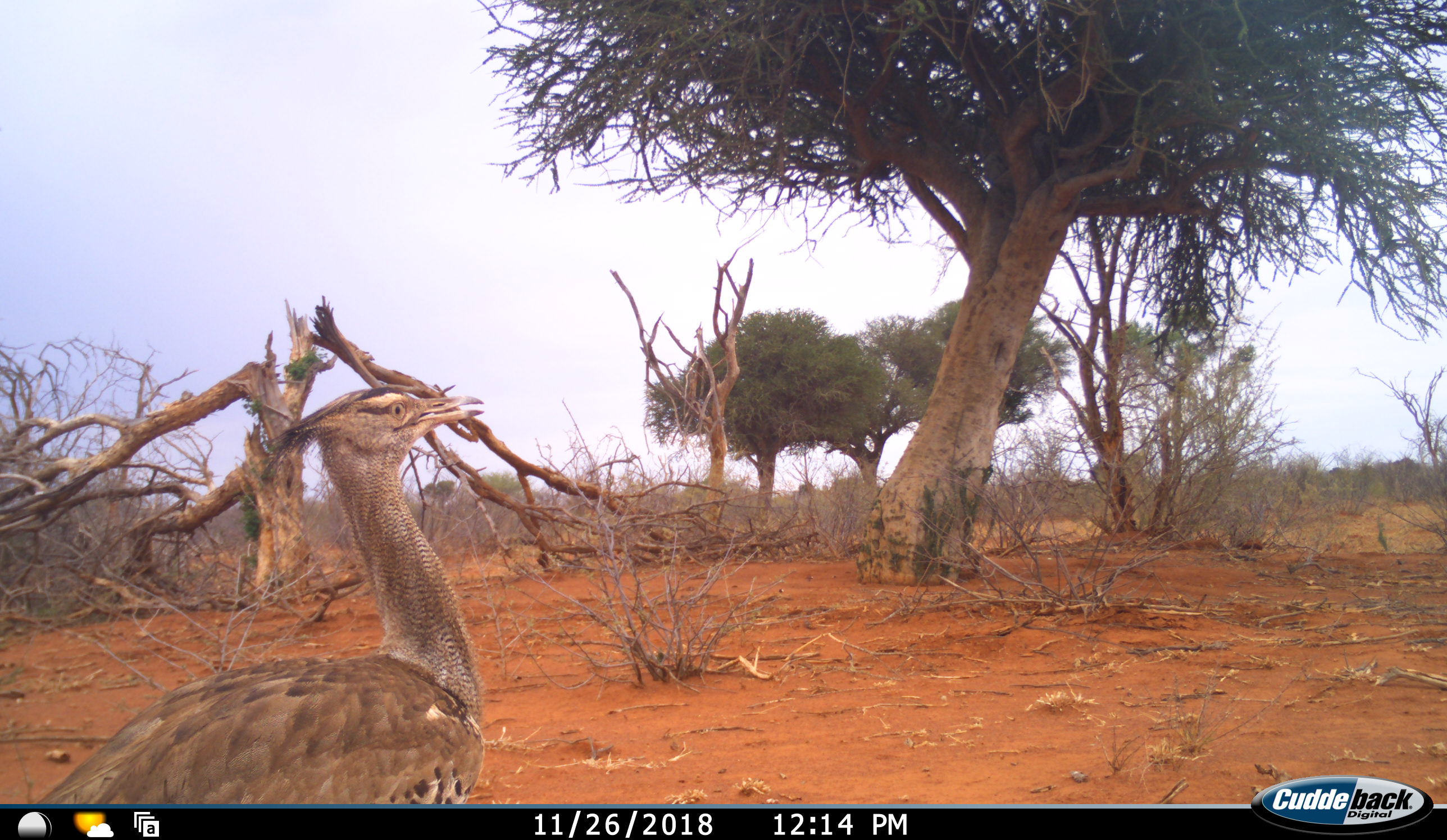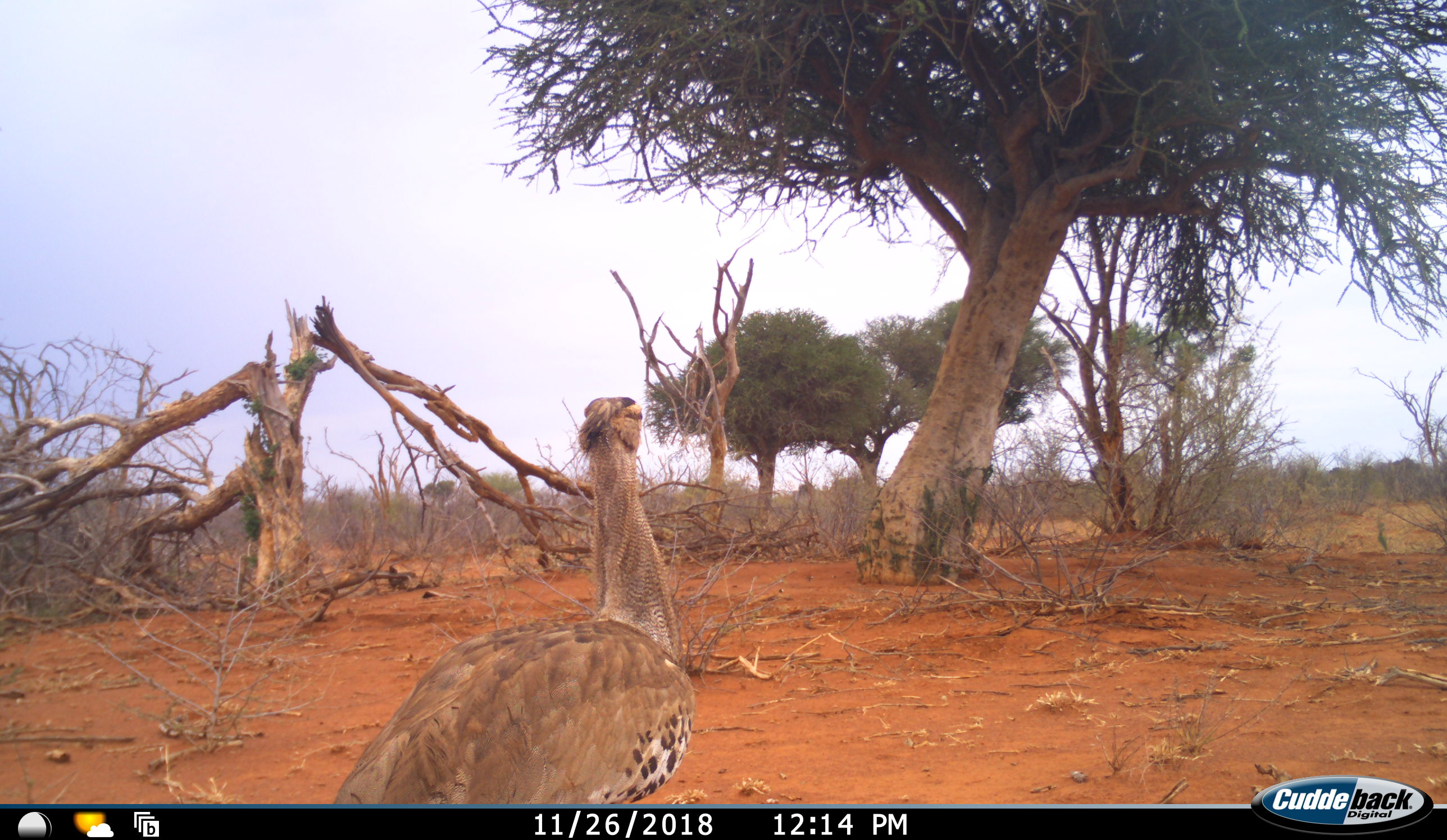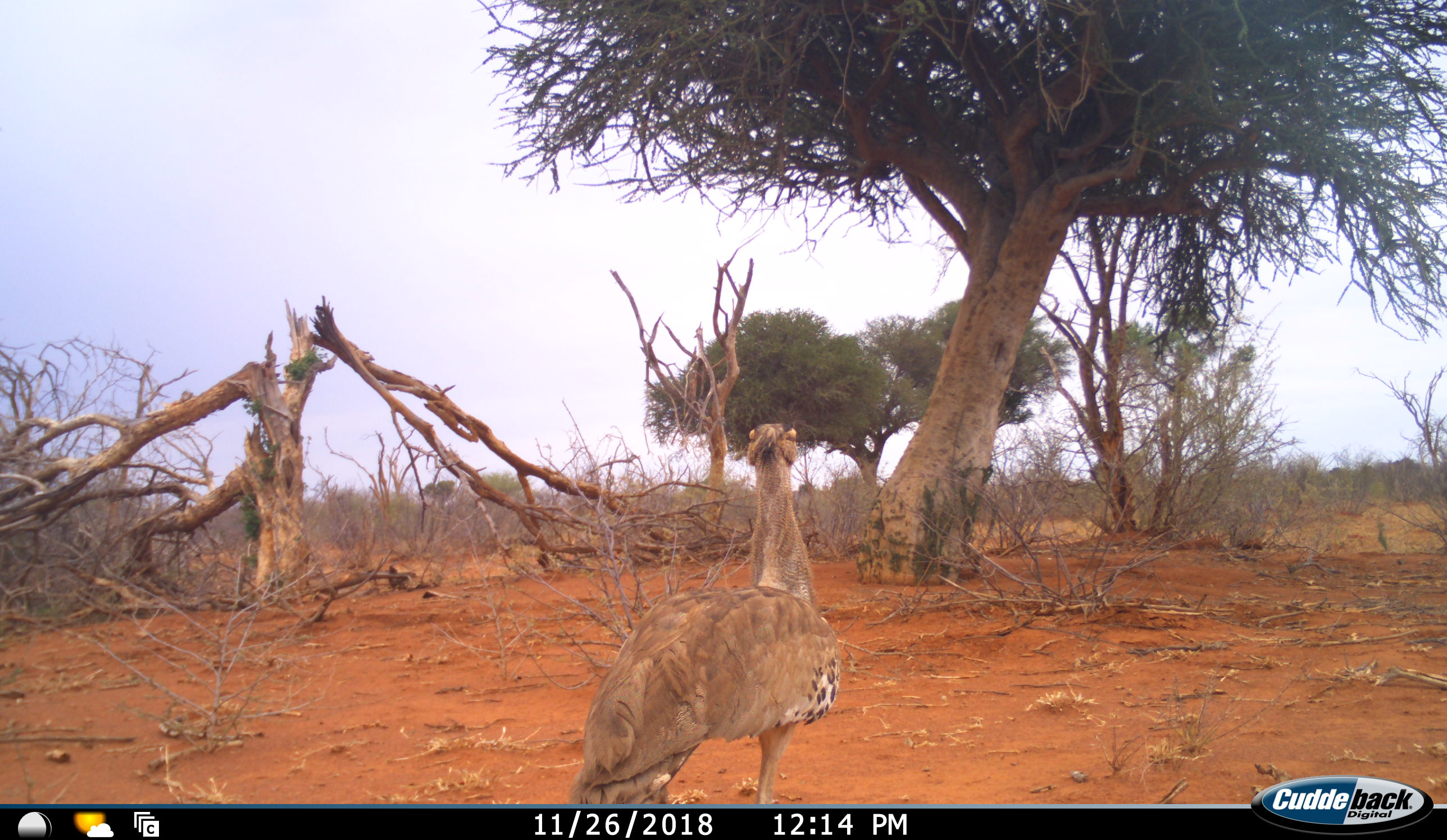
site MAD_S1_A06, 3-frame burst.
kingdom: Animalia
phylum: Chordata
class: Aves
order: Otidiformes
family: Otididae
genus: Ardeotis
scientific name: Ardeotis kori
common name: kori bustard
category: bustardkori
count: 1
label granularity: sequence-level